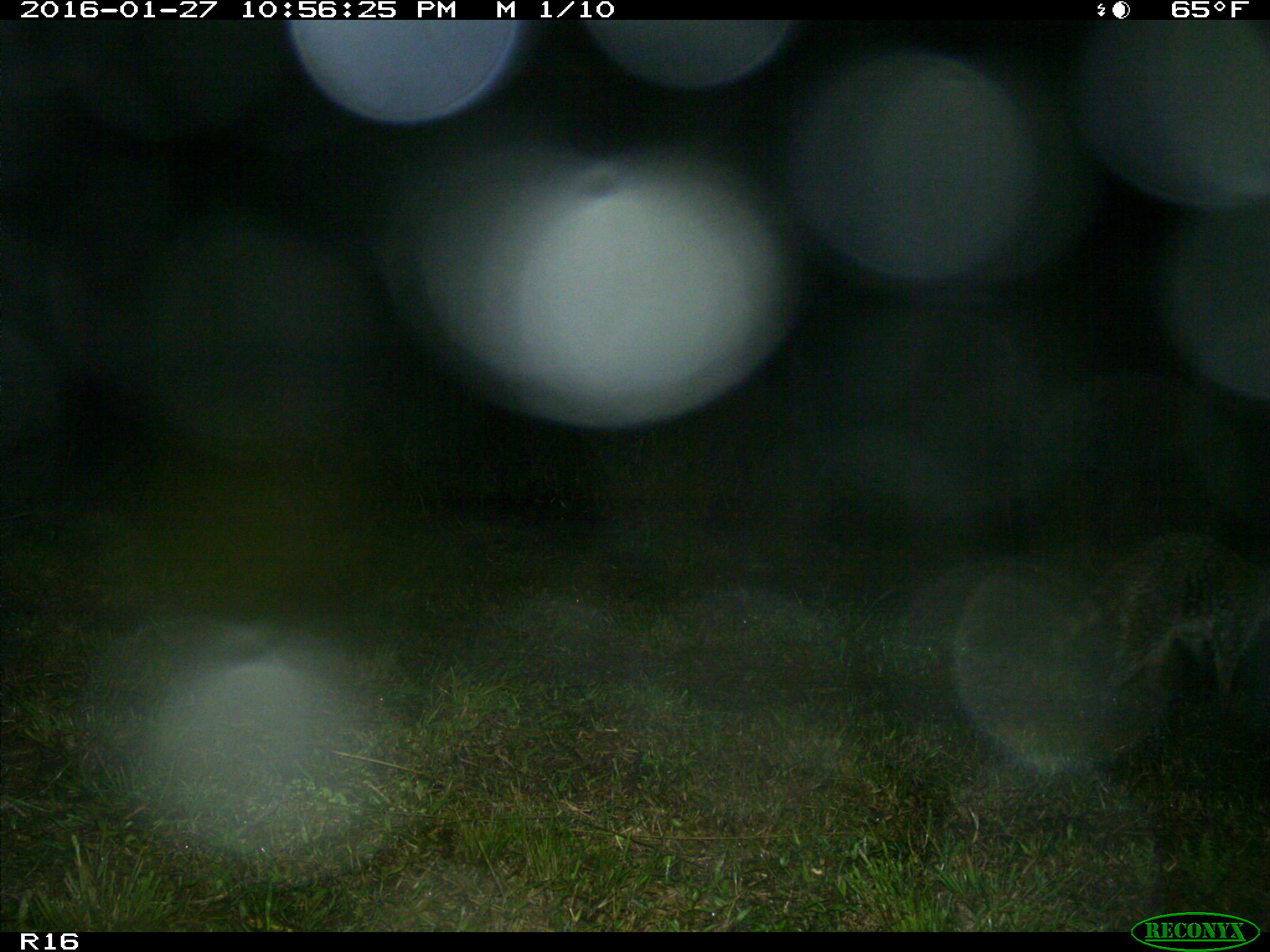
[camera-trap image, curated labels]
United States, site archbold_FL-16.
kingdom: Animalia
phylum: Chordata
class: Mammalia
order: Carnivora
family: Procyonidae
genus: Procyon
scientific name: Procyon lotor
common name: common raccoon